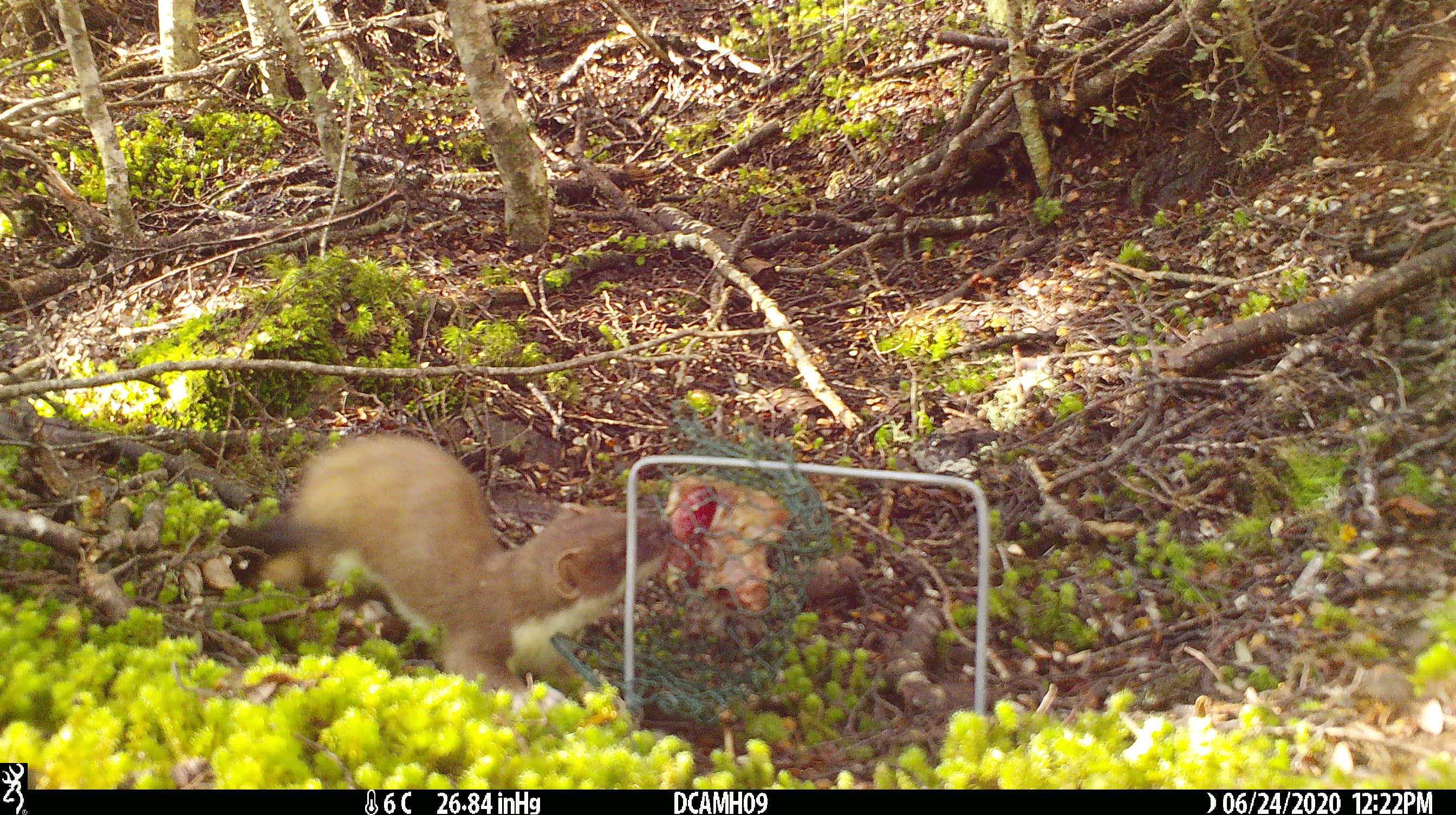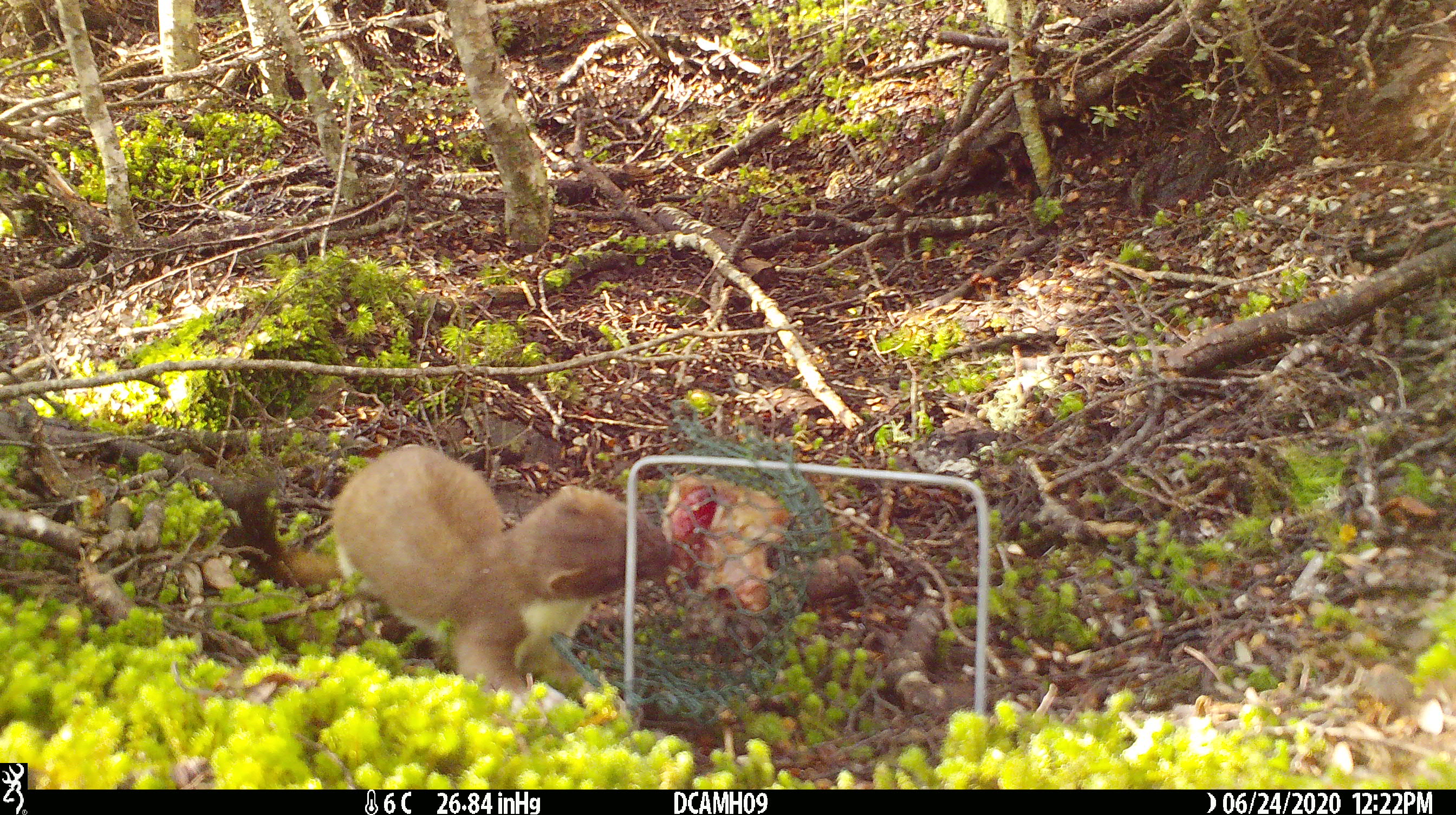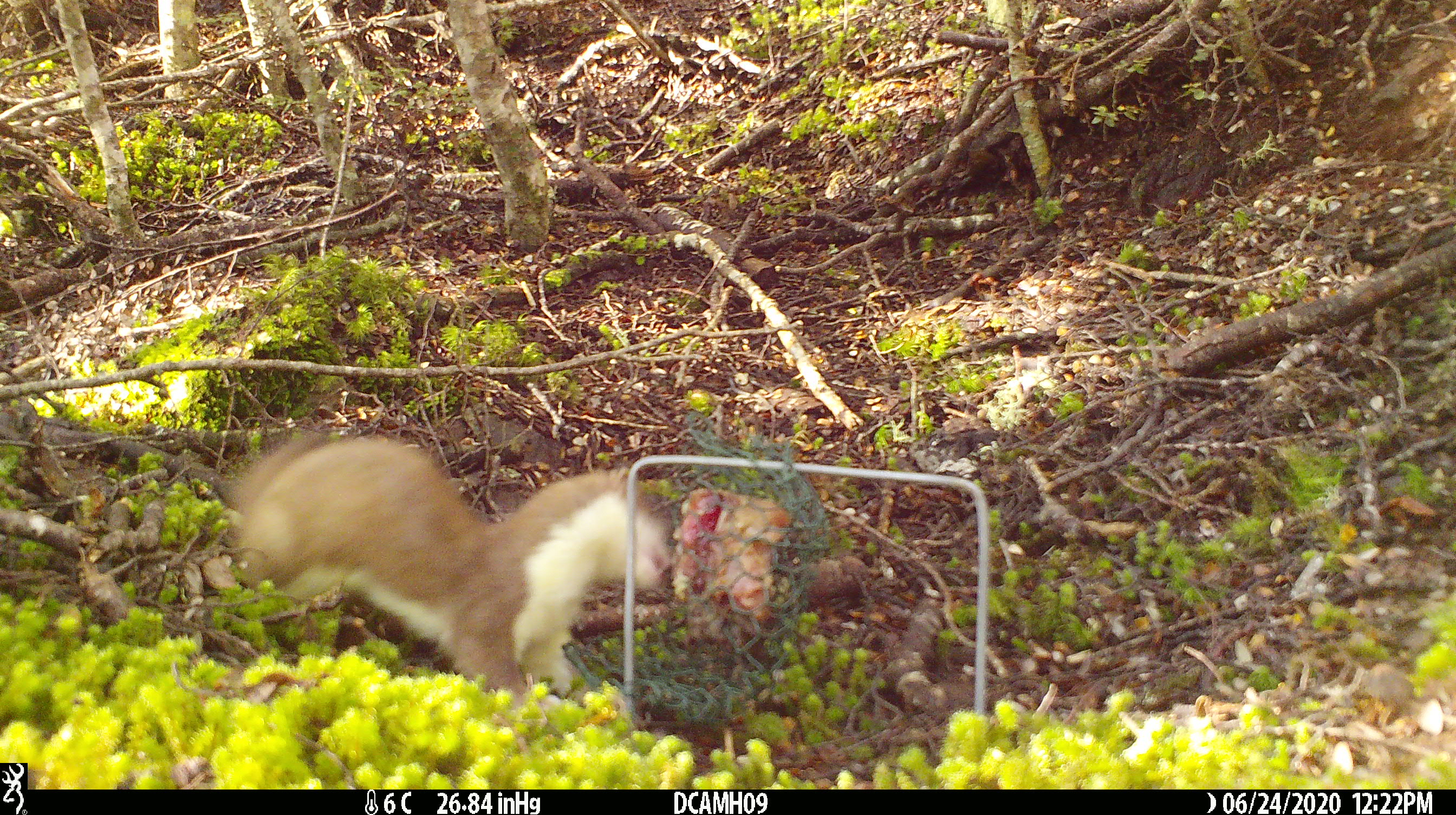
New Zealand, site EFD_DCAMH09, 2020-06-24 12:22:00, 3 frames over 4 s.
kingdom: Animalia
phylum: Chordata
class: Mammalia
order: Carnivora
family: Mustelidae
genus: Mustela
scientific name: Mustela erminea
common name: stoat